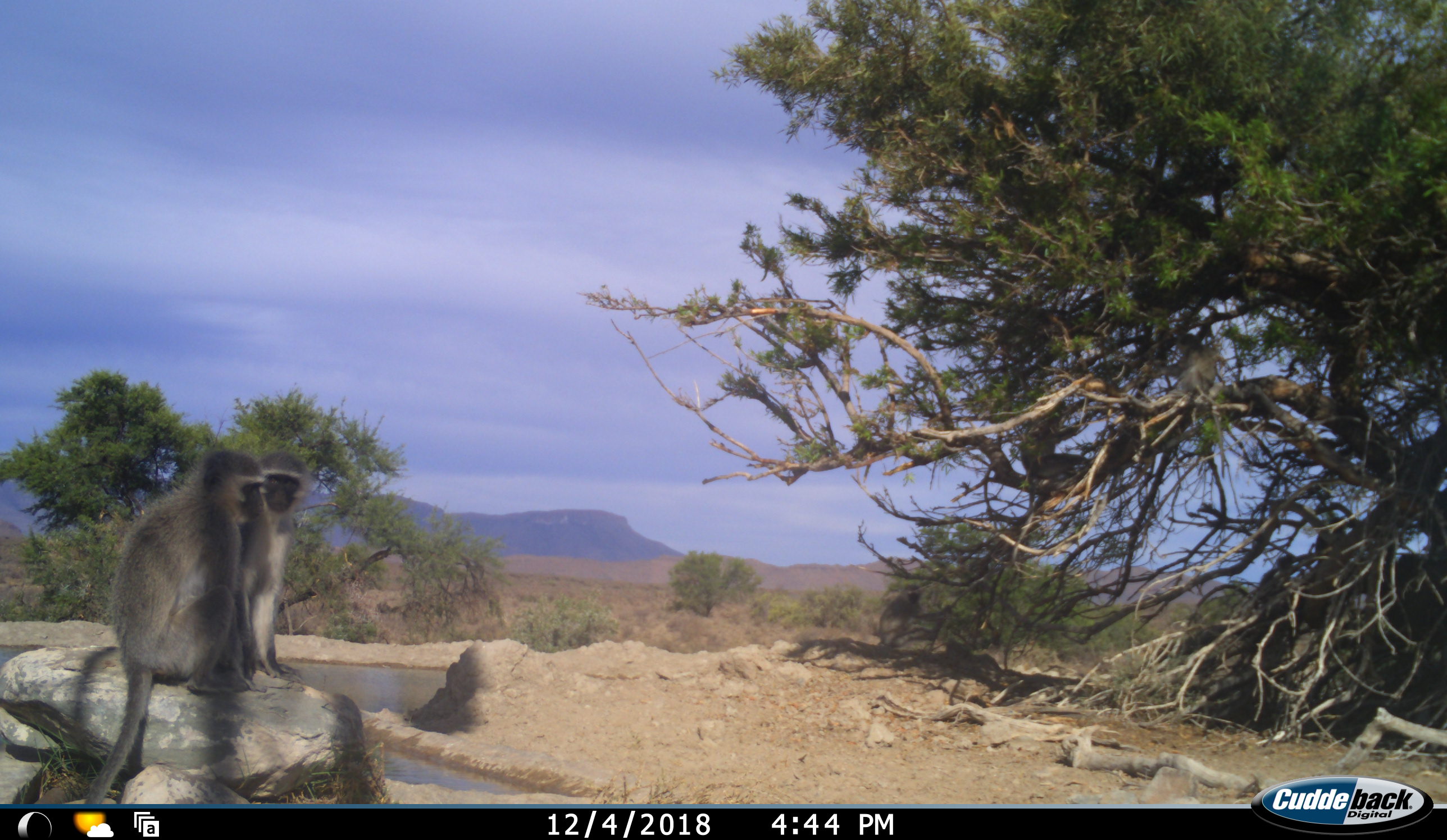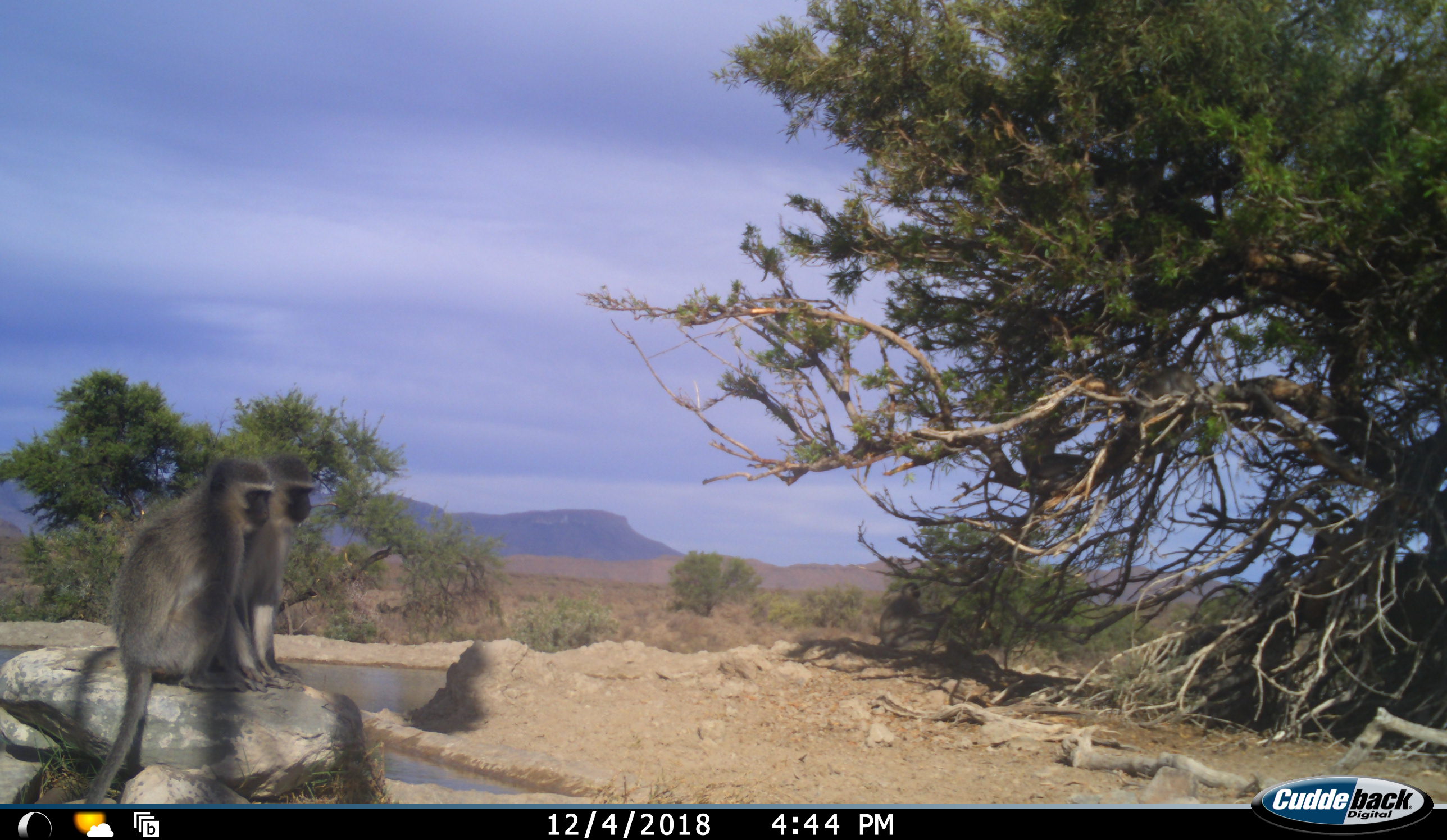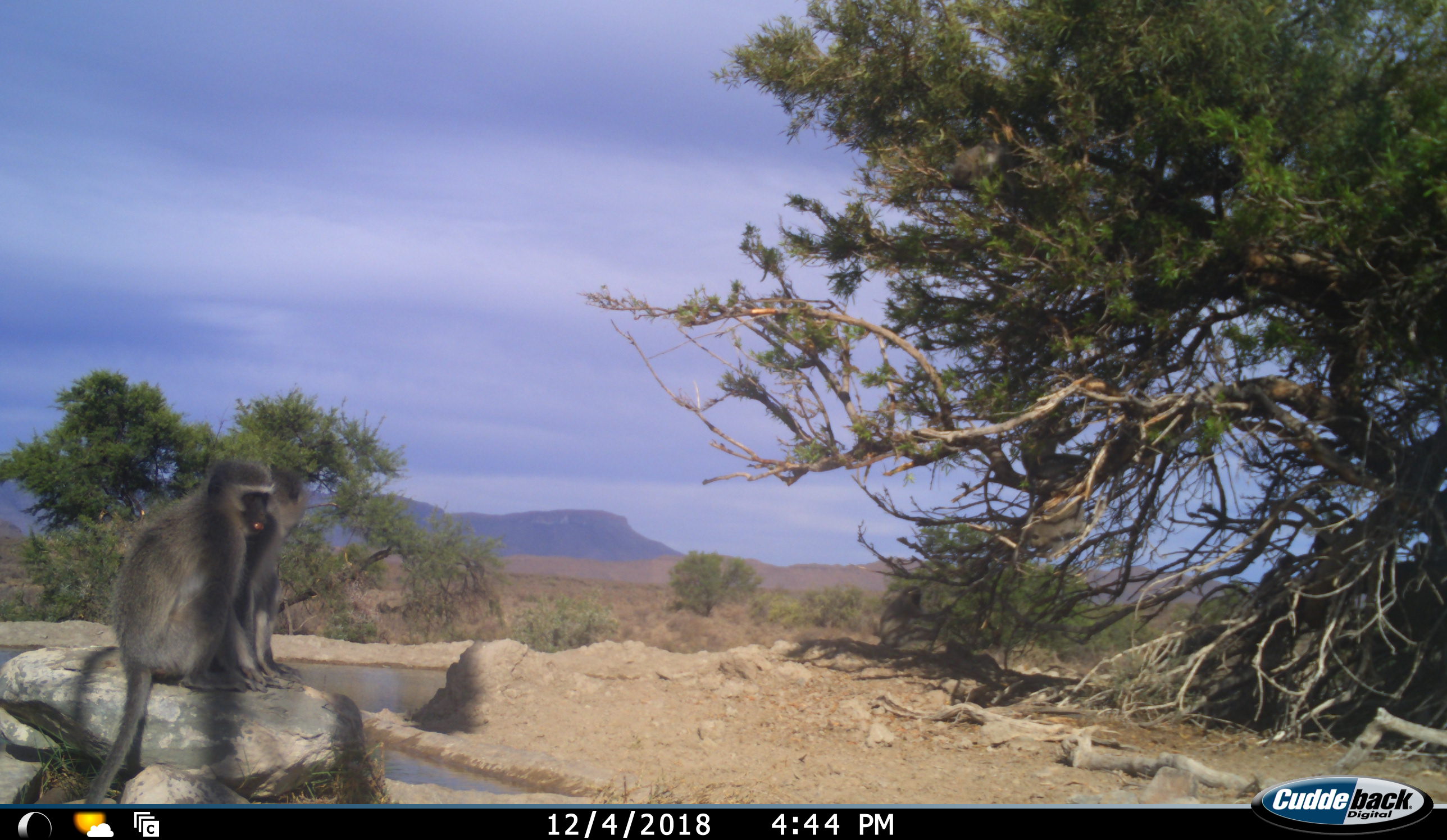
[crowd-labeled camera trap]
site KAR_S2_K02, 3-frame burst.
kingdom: Animalia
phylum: Chordata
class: Mammalia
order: Primates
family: Cercopithecidae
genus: Chlorocebus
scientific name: Chlorocebus pygerythrus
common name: vervet monkey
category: monkeyvervet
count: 3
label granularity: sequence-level